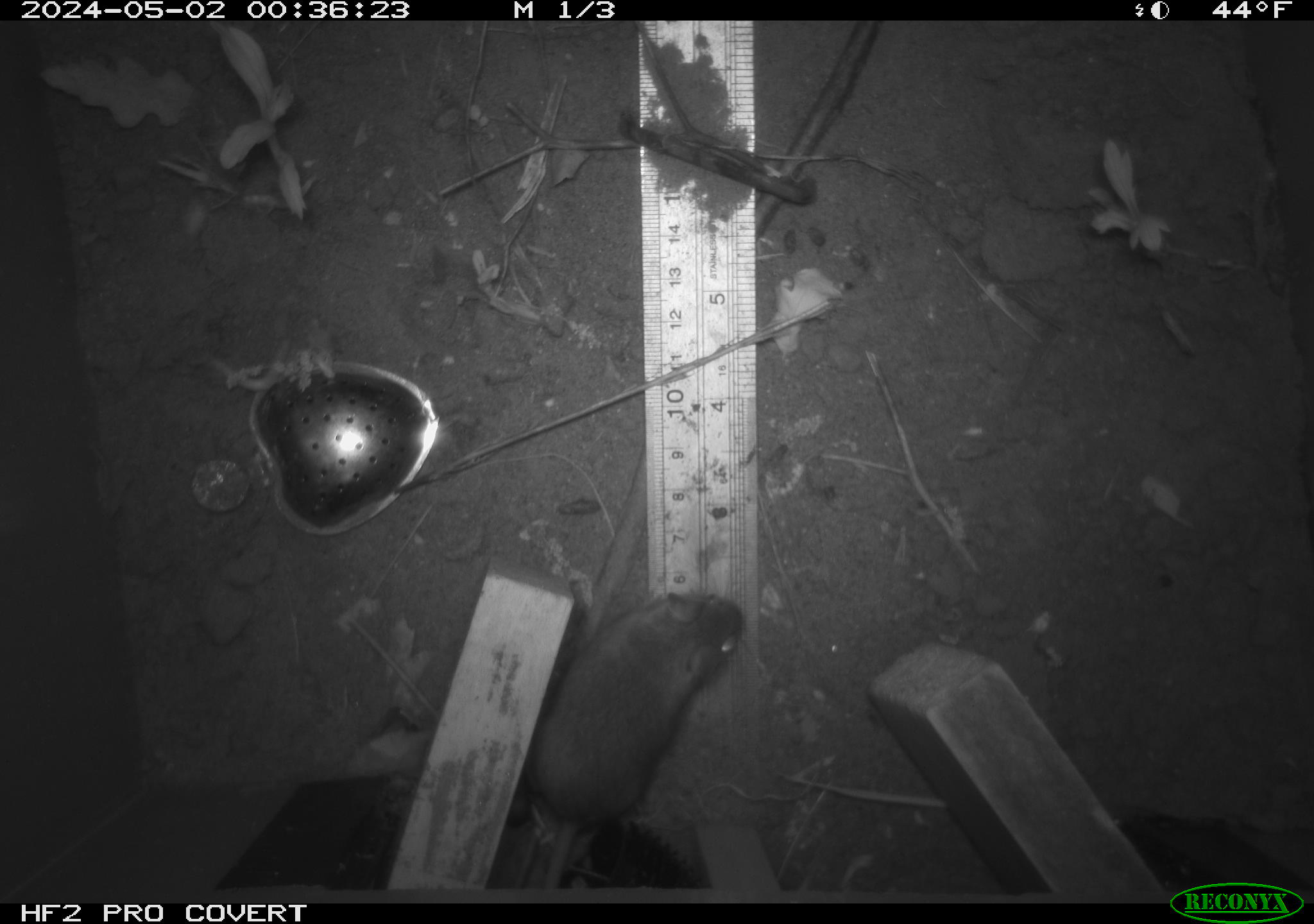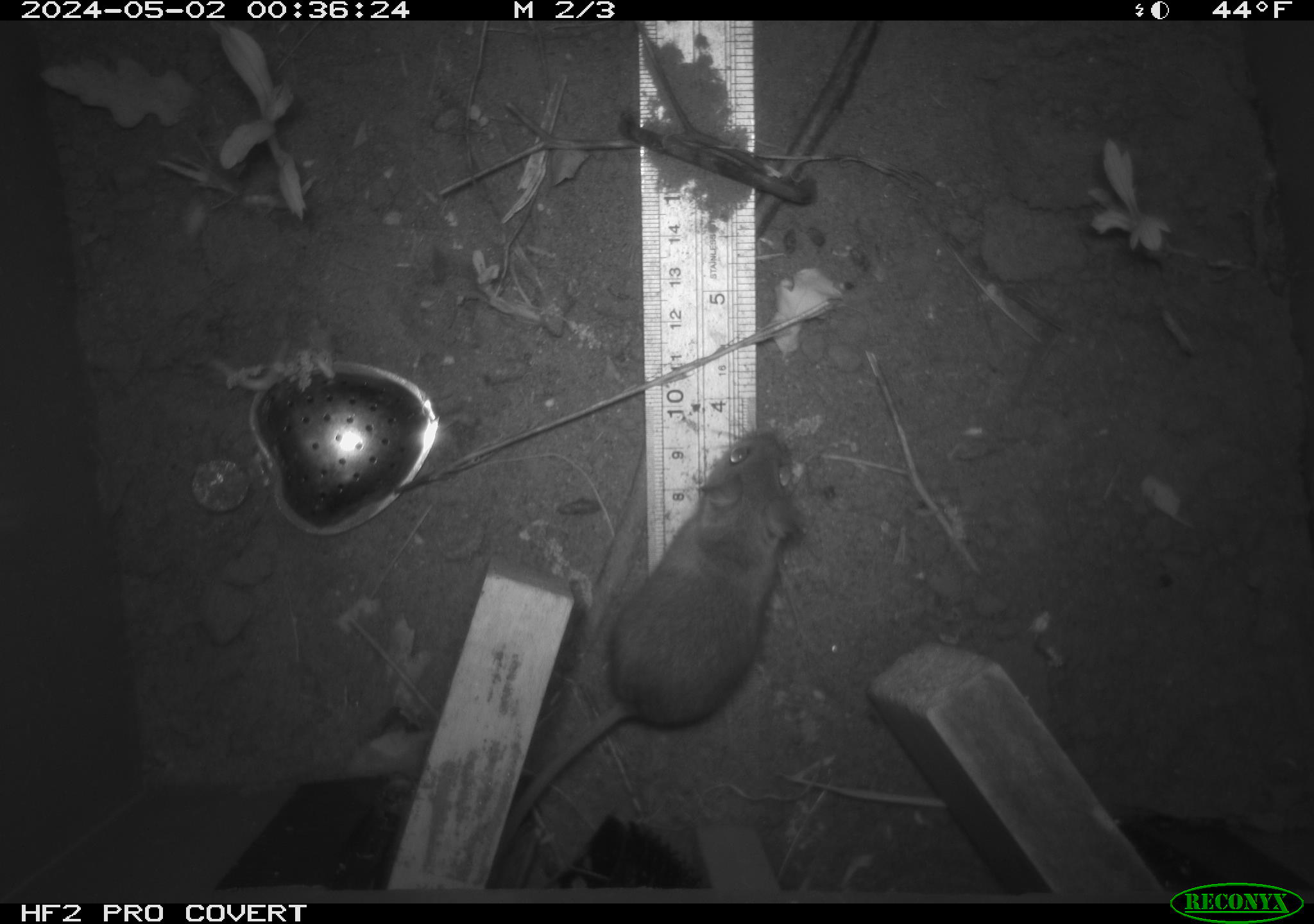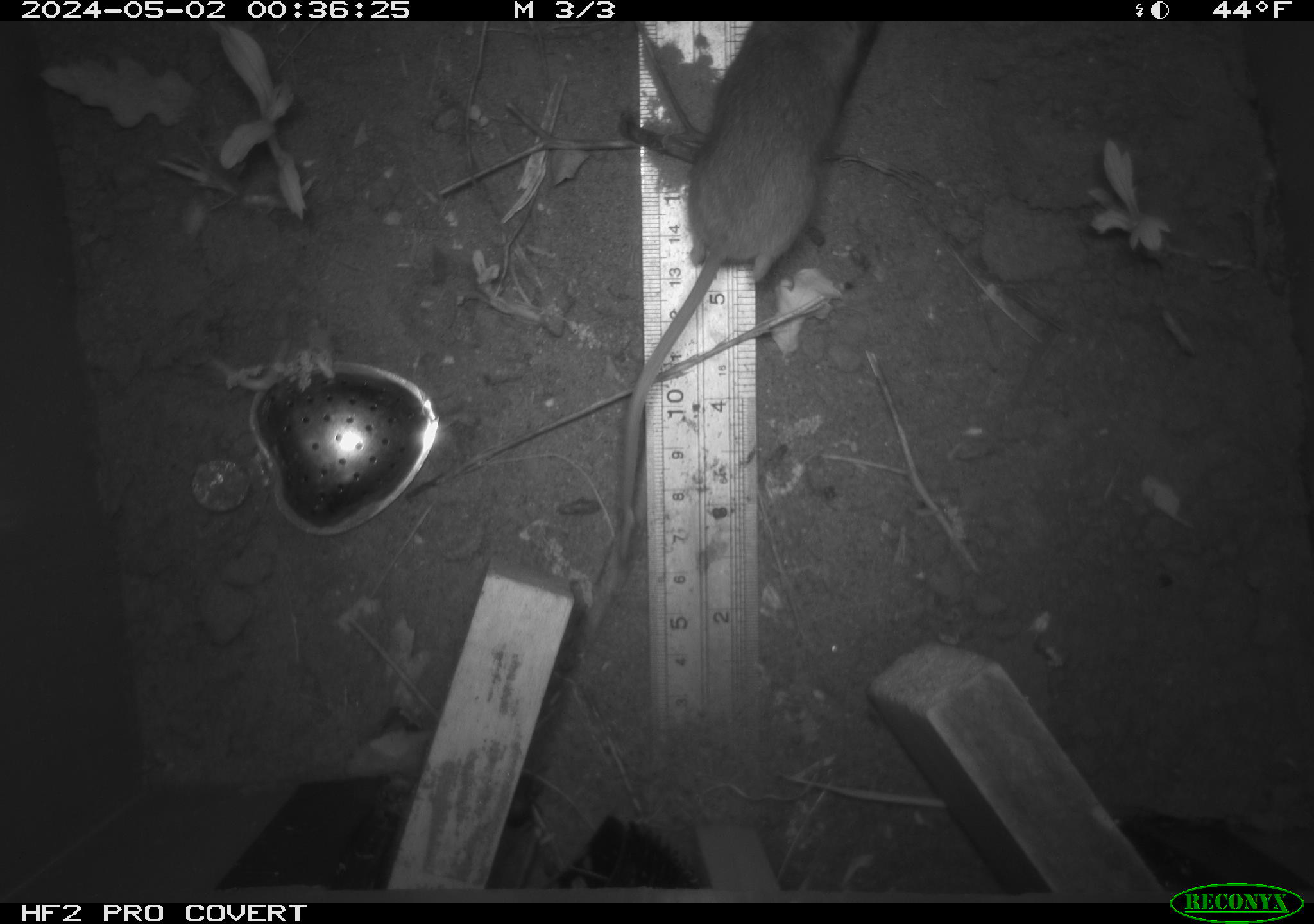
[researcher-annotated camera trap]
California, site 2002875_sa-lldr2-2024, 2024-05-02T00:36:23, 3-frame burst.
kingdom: Animalia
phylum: Chordata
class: Mammalia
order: Rodentia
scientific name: Rodentia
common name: mouse species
Mouse species (Rodentia).